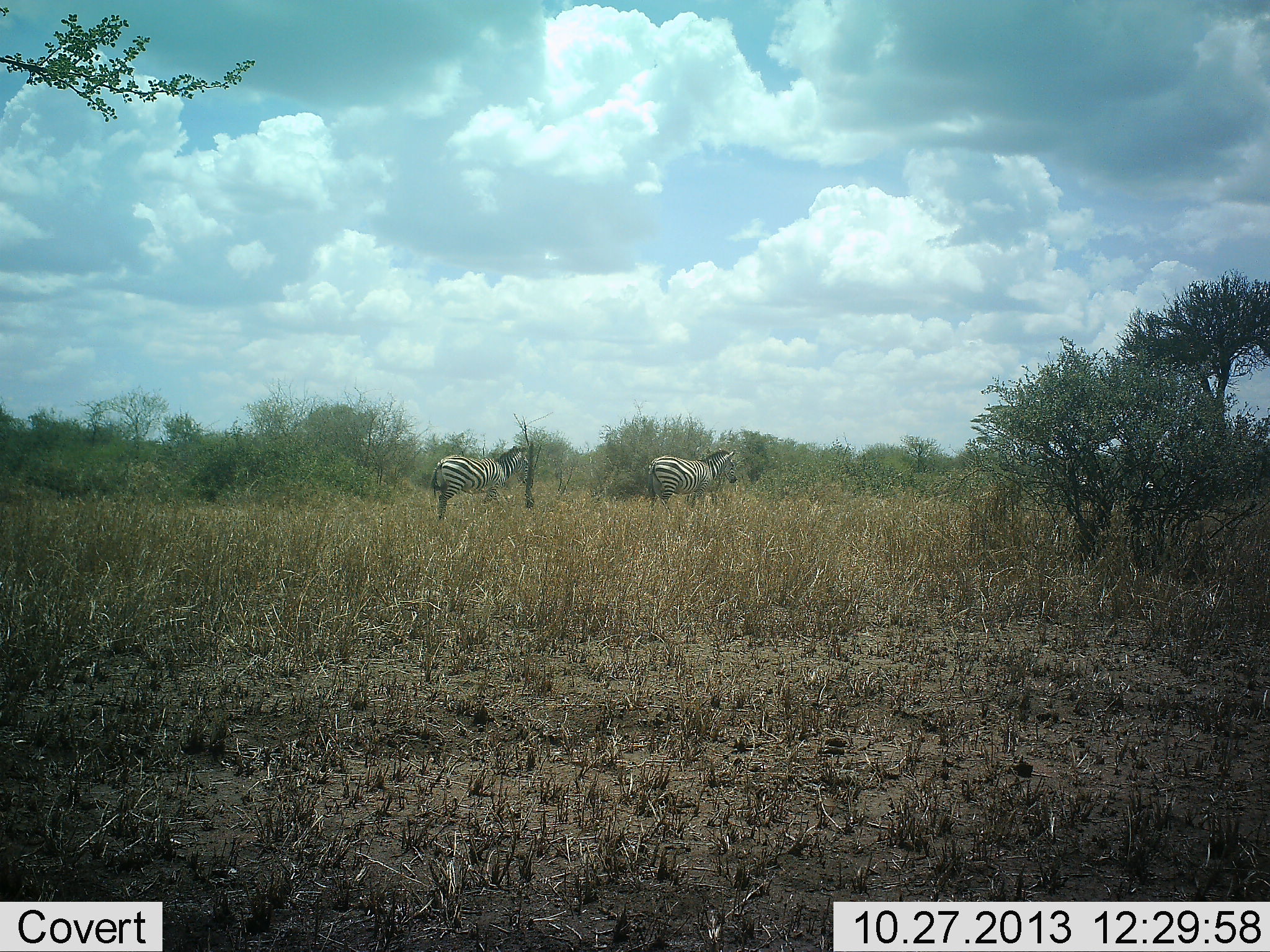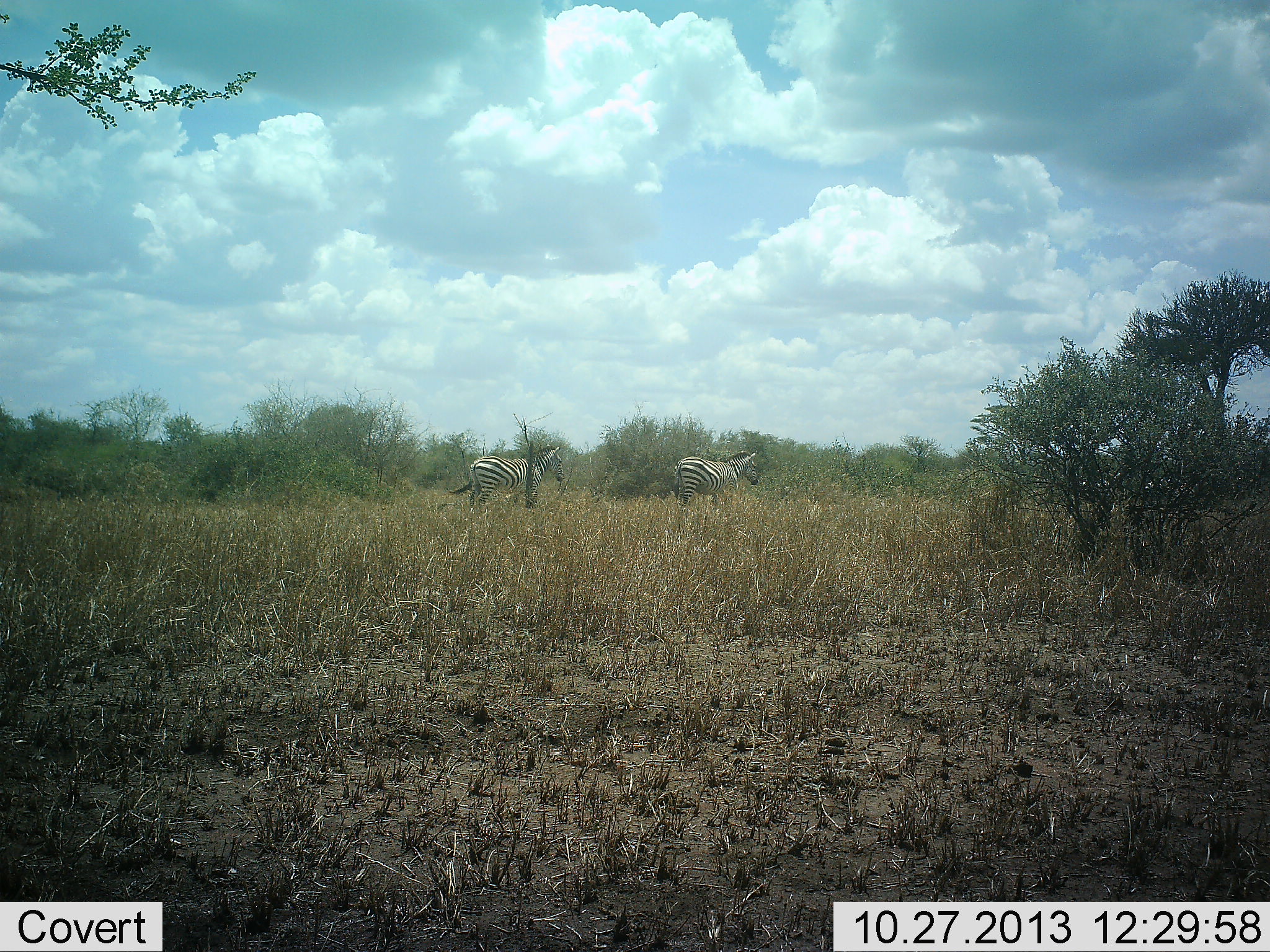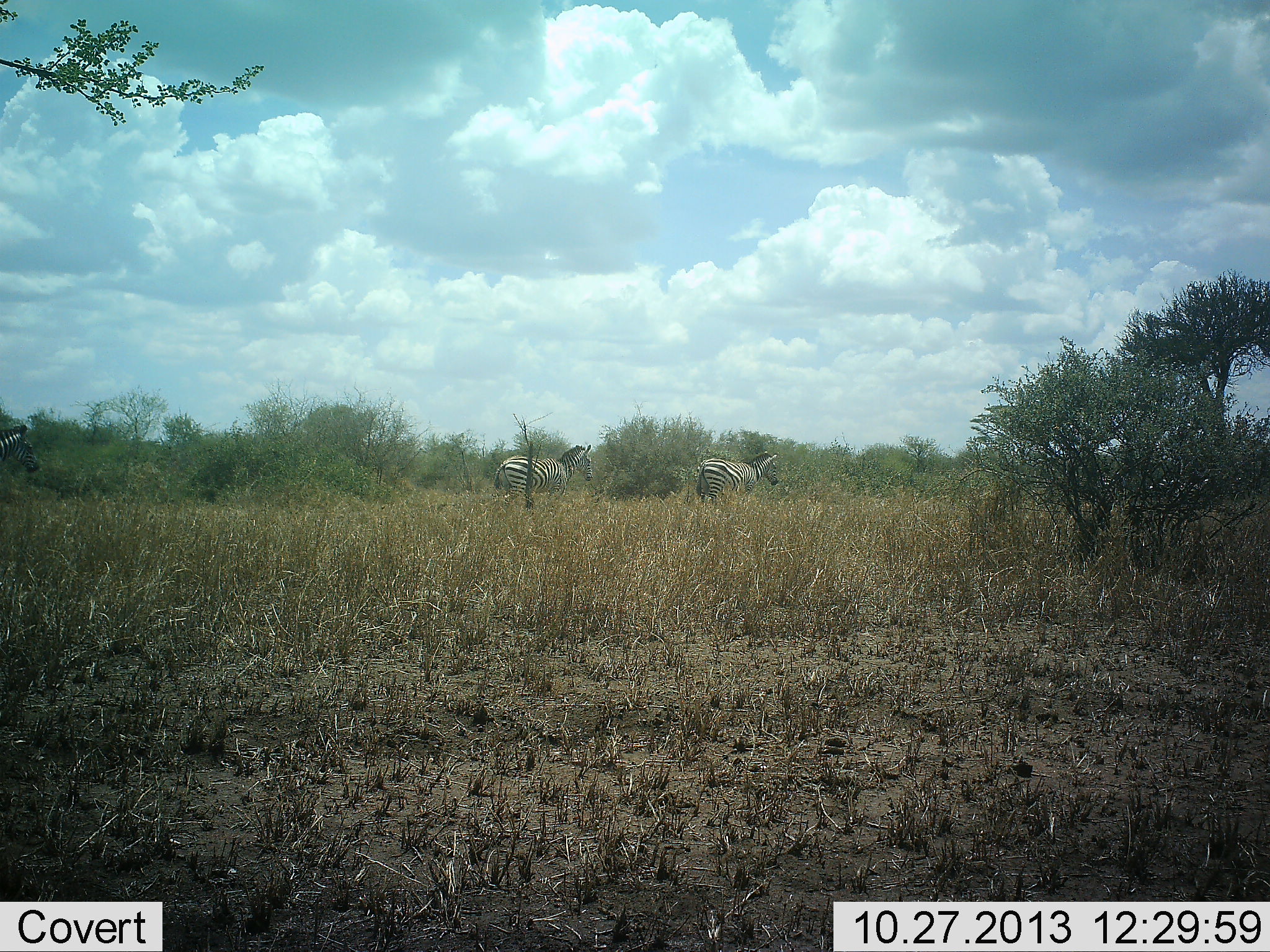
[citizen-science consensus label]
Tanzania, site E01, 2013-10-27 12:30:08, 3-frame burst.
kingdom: Animalia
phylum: Chordata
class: Mammalia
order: Perissodactyla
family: Equidae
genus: Equus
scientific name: Equus quagga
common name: plains zebra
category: zebra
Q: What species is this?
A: Zebra (plains zebra) (Equus quagga).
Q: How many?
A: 2.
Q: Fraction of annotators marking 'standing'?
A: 20%.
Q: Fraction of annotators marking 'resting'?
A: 0%.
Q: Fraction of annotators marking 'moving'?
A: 80%.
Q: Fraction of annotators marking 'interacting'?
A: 0%.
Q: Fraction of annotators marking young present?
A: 0%.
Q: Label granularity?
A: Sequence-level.